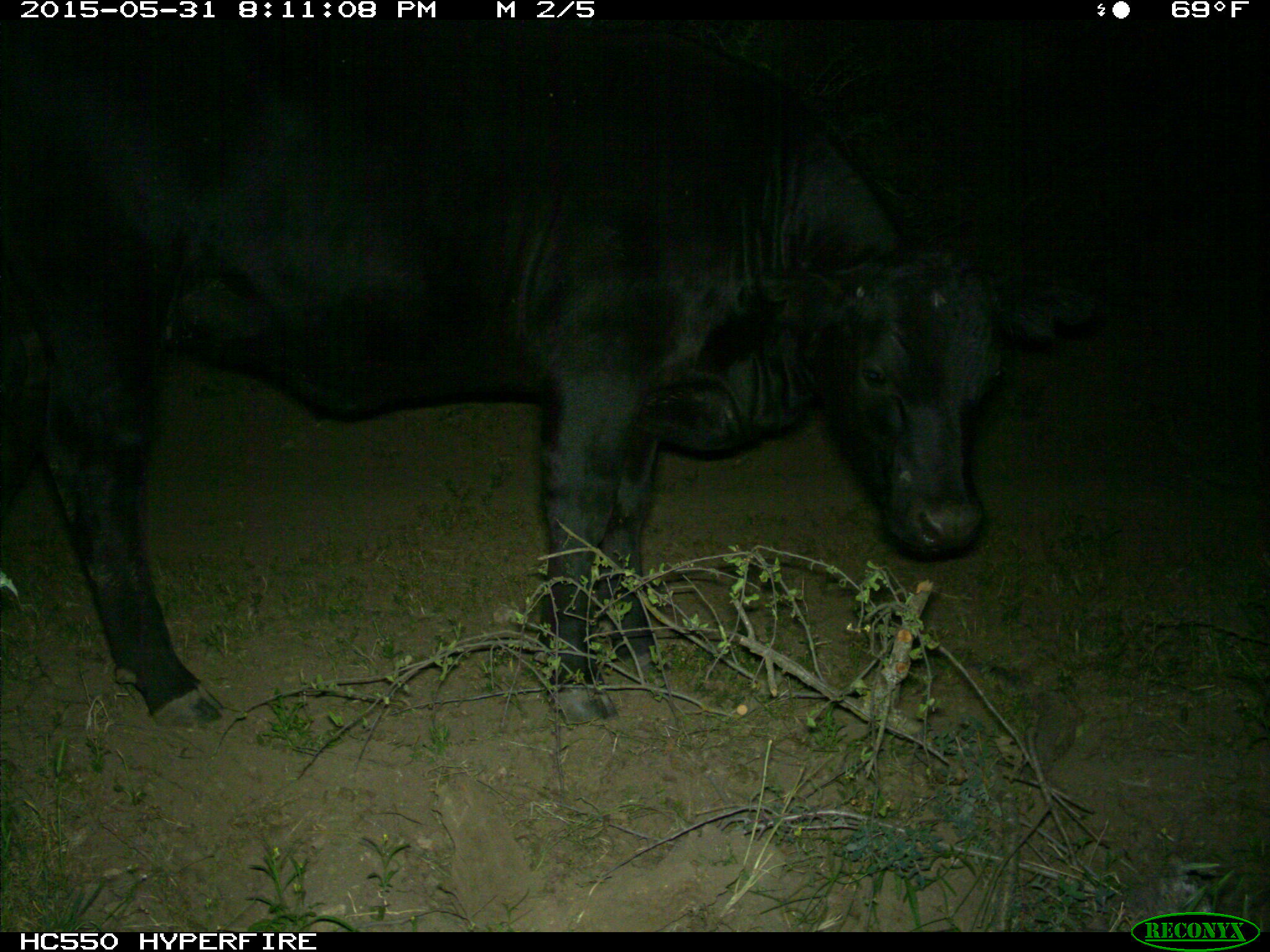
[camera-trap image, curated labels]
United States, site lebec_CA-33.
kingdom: Animalia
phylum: Chordata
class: Mammalia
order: Artiodactyla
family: Bovidae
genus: Bos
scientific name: Bos taurus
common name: domestic cow